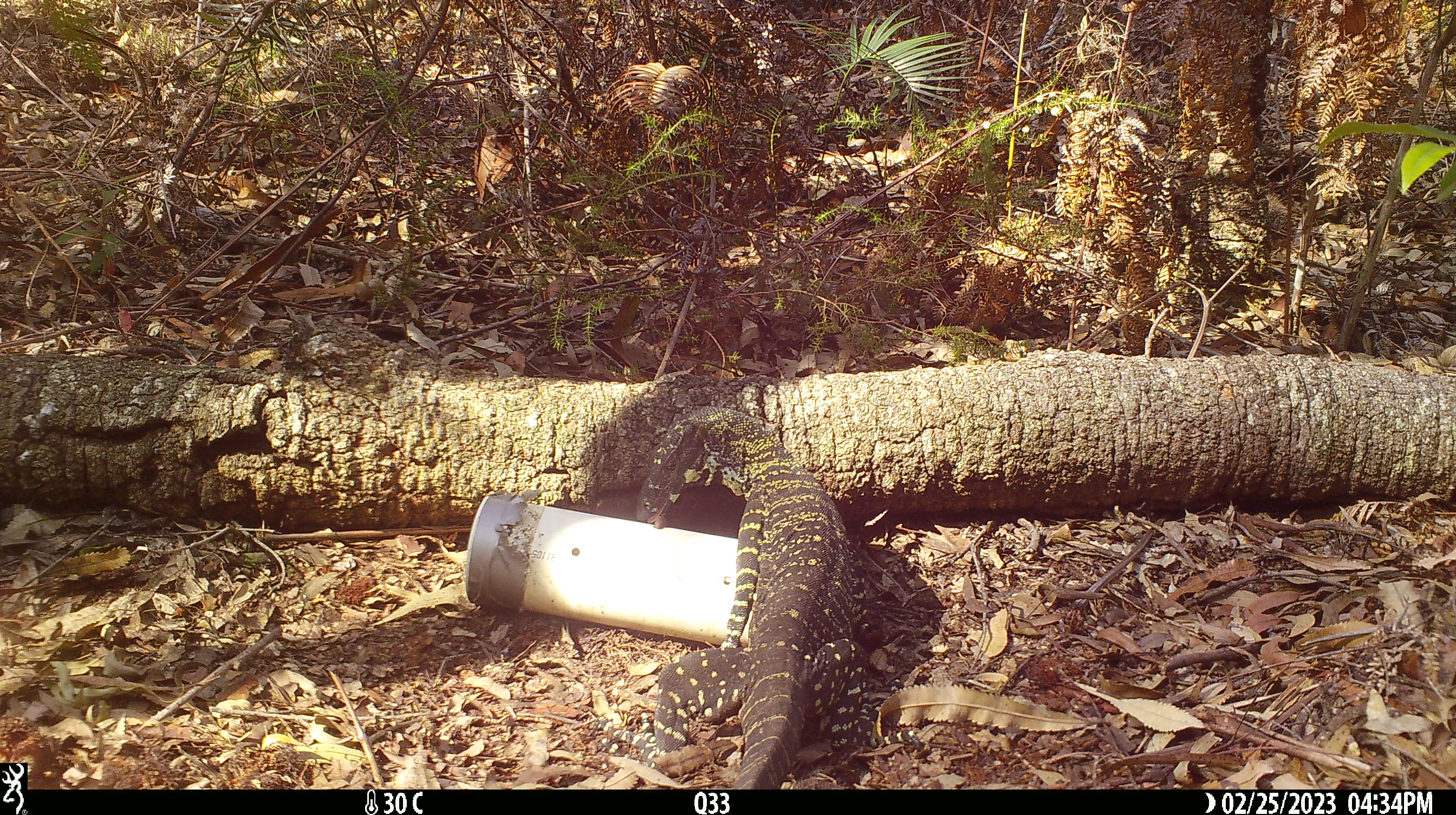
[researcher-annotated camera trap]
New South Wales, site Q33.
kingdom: Animalia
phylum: Chordata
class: Reptilia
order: Squamata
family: Varanidae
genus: Varanus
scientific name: Varanus varius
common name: lace monitor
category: goanna